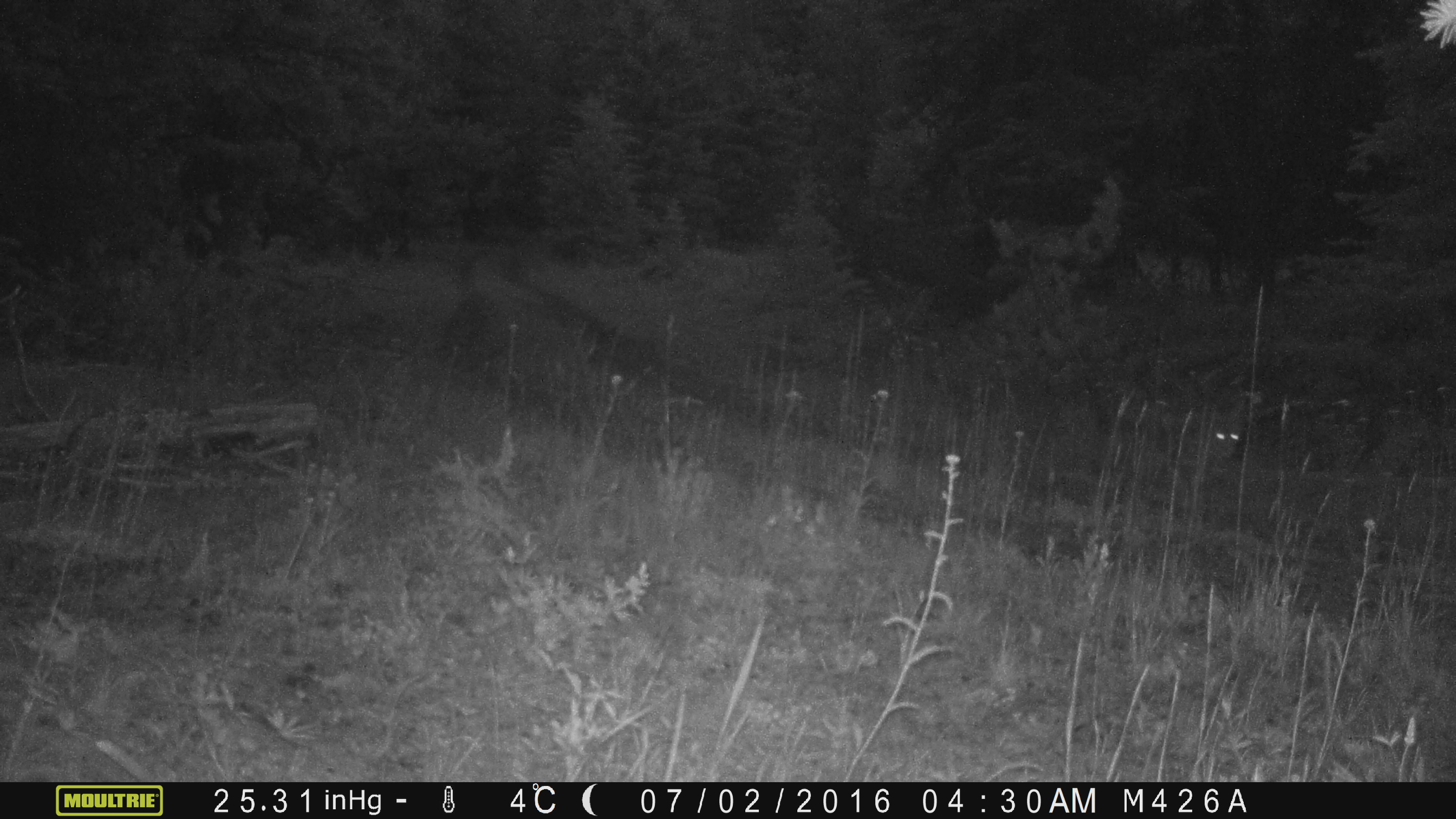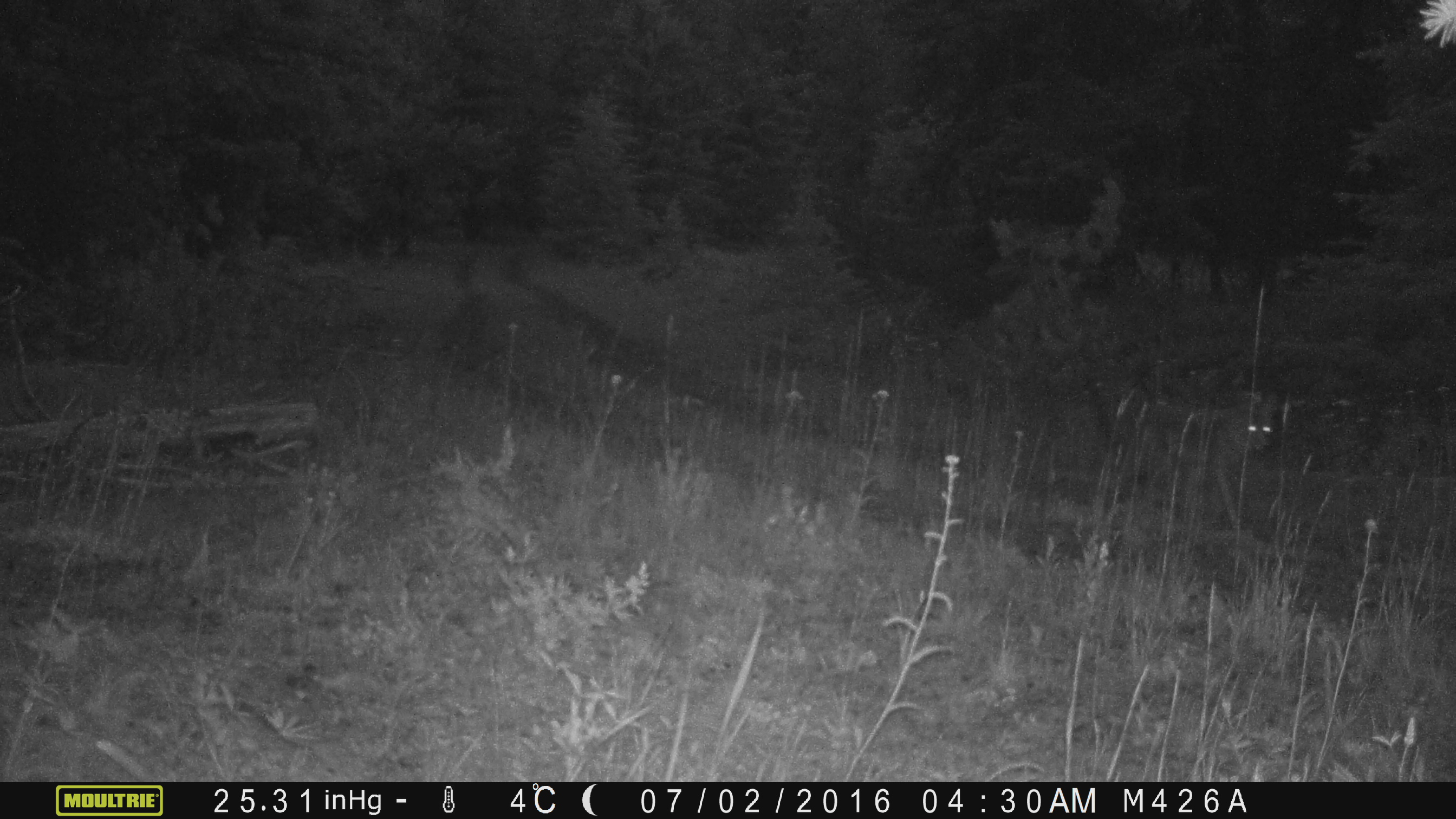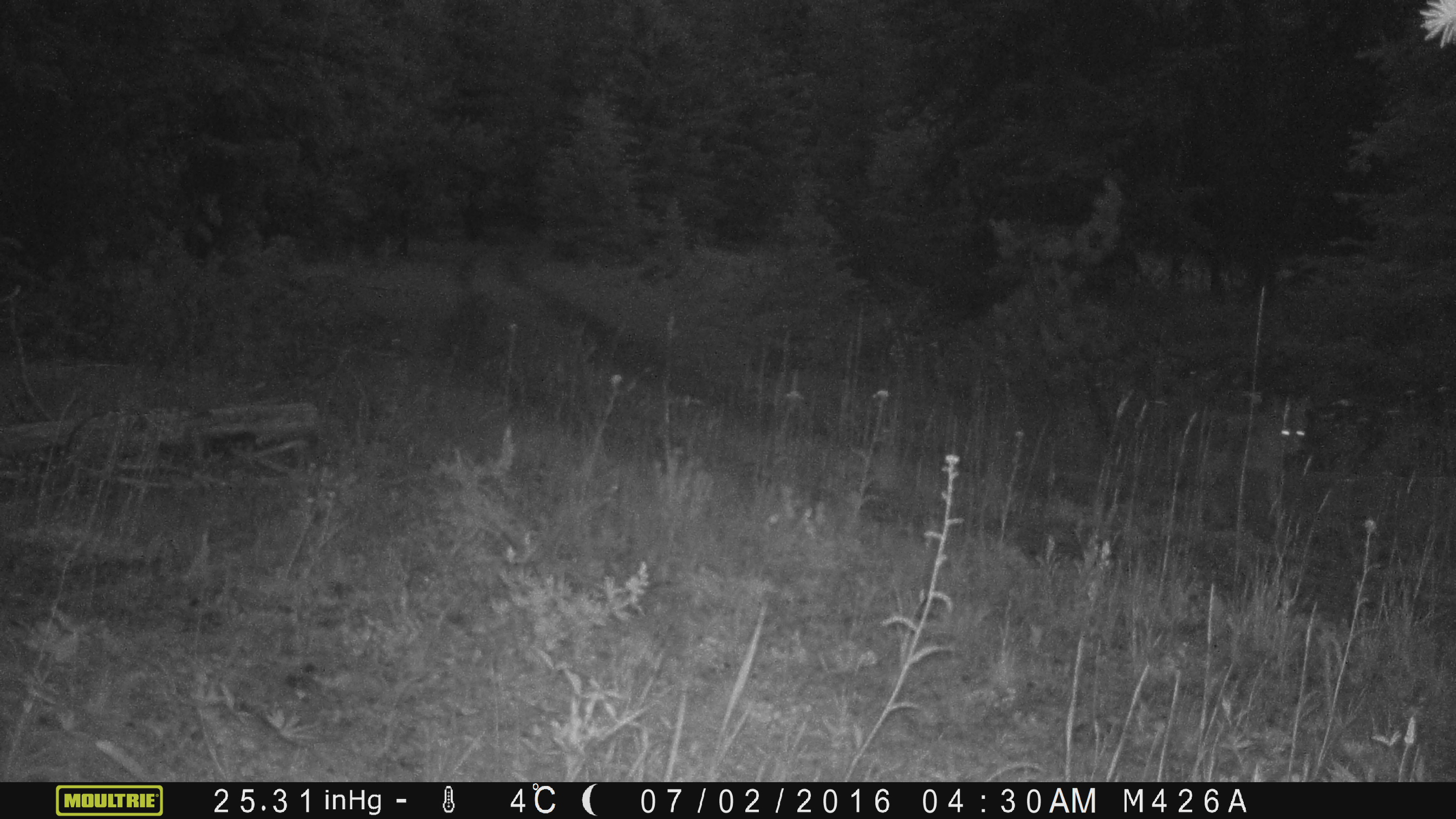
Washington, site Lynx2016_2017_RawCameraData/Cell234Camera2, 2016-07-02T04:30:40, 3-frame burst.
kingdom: Animalia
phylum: Chordata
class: Mammalia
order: Carnivora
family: Canidae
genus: Canis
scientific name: Canis latrans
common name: coyote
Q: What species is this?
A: Canis latrans (coyote).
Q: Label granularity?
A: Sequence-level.